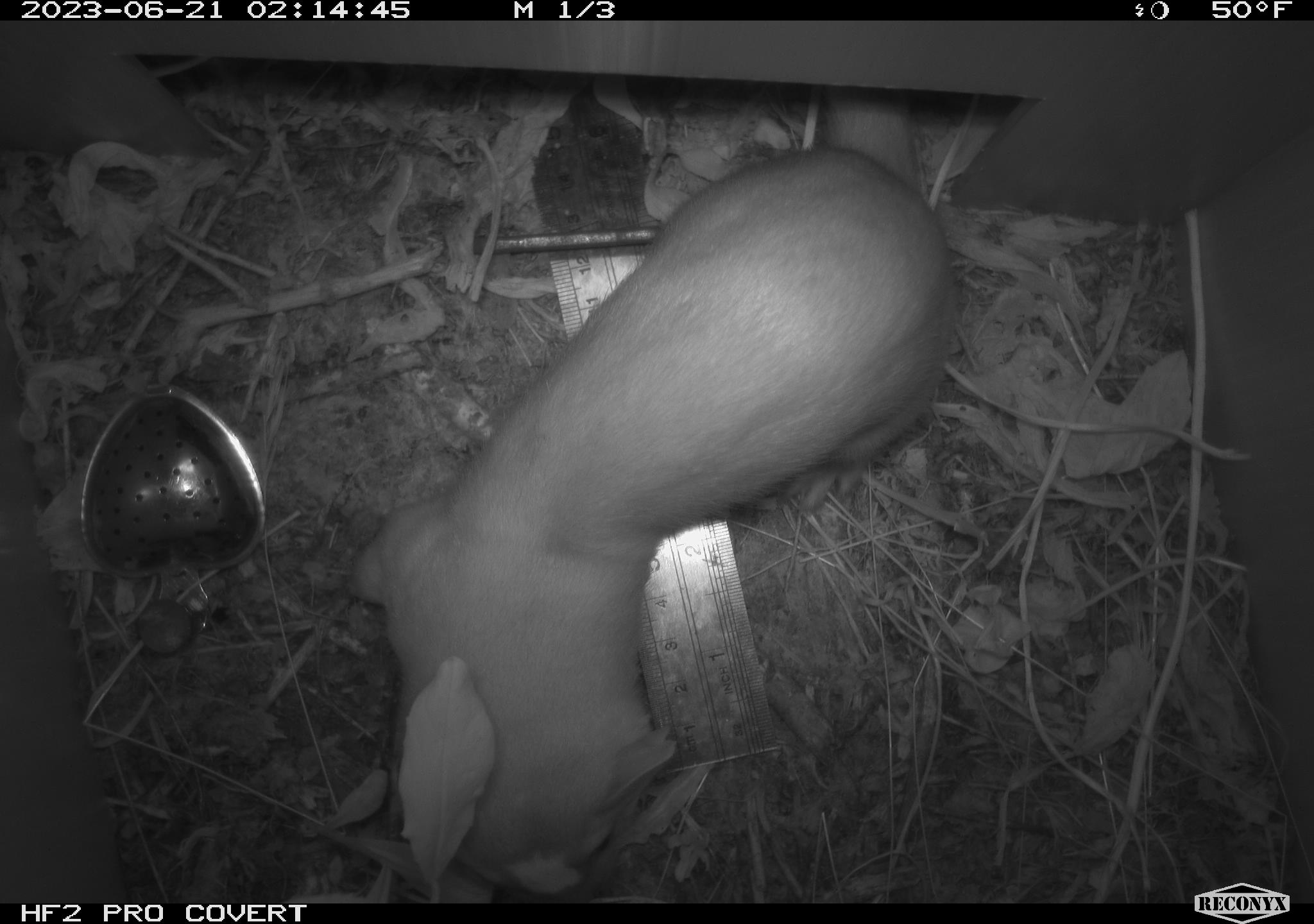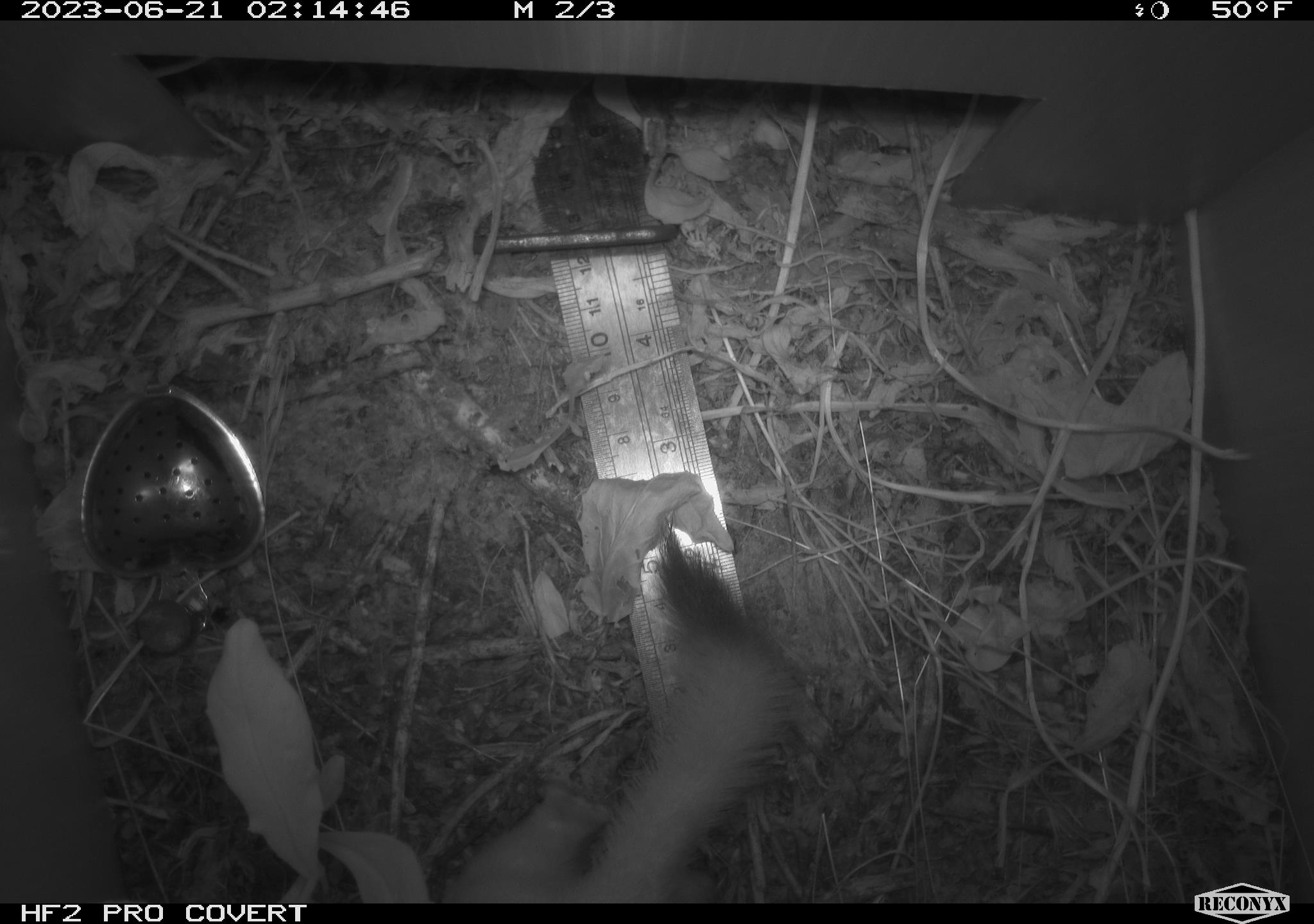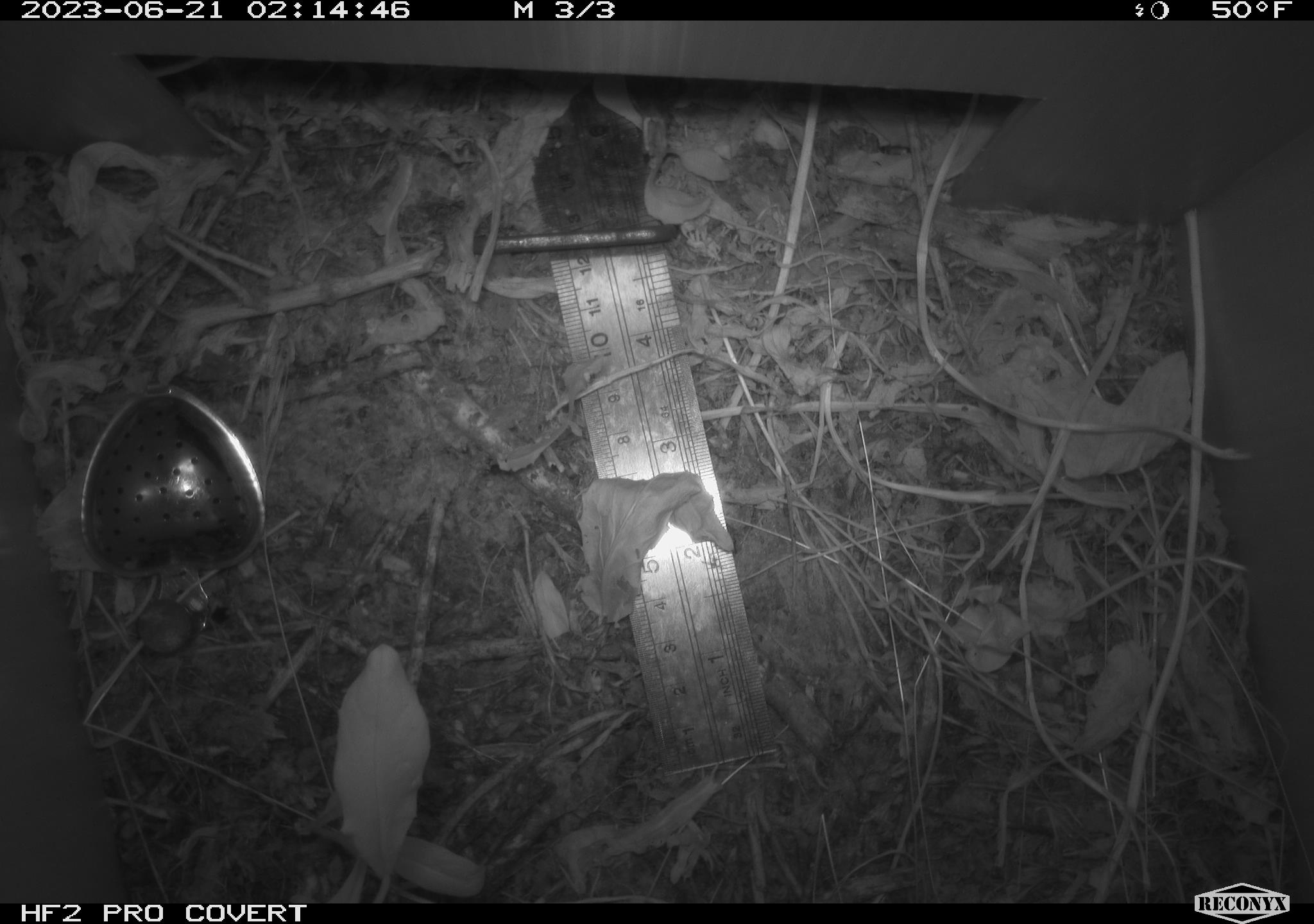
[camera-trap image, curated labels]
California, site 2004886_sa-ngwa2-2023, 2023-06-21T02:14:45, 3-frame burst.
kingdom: Animalia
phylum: Chordata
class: Mammalia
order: Carnivora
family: Mustelidae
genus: Neogale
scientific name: Neogale frenata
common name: long-tailed weasel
Long-tailed weasel (Neogale frenata).